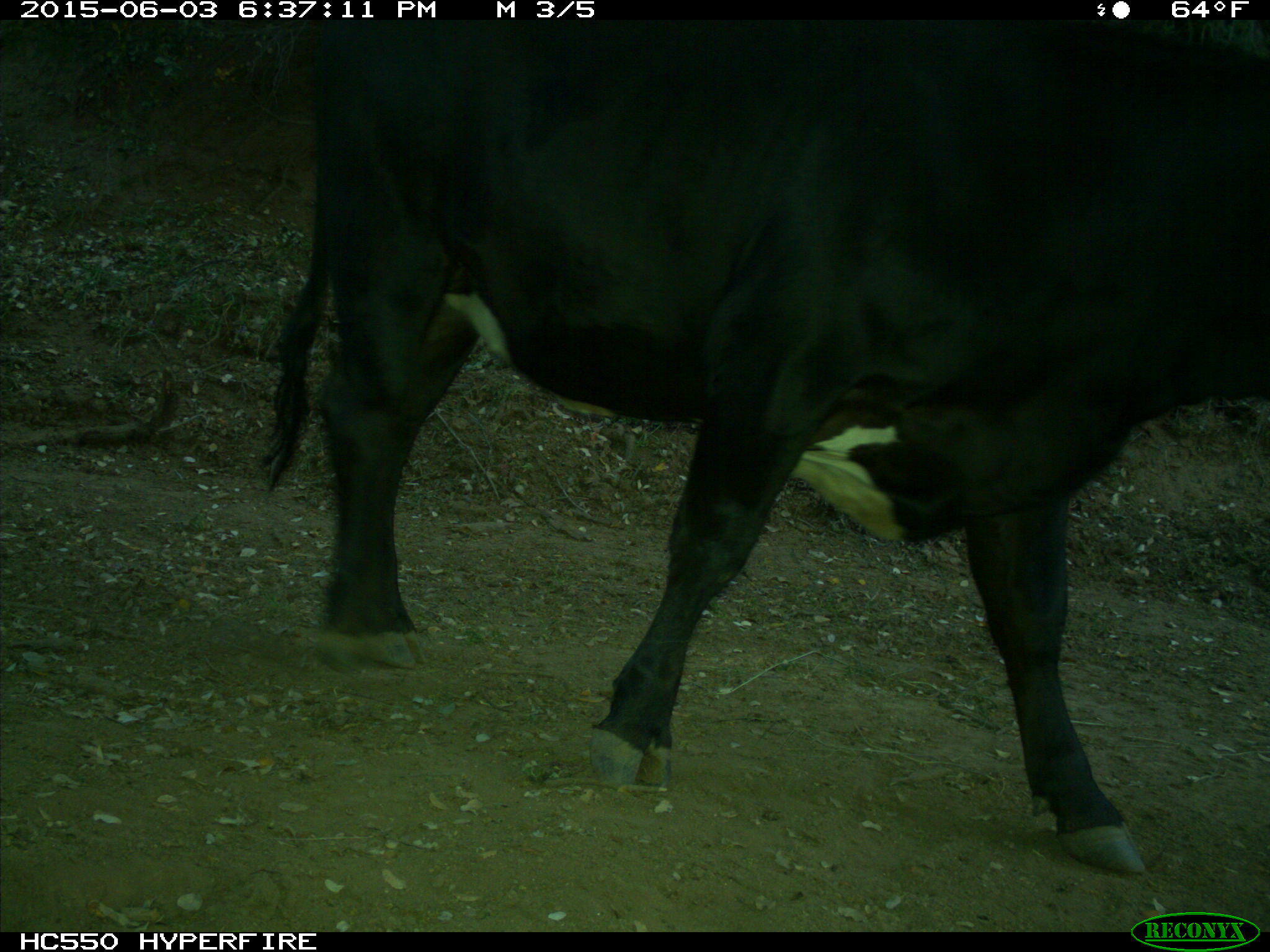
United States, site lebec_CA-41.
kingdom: Animalia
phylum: Chordata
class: Mammalia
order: Artiodactyla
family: Bovidae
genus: Bos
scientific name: Bos taurus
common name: domestic cow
Bos taurus (domestic cow).